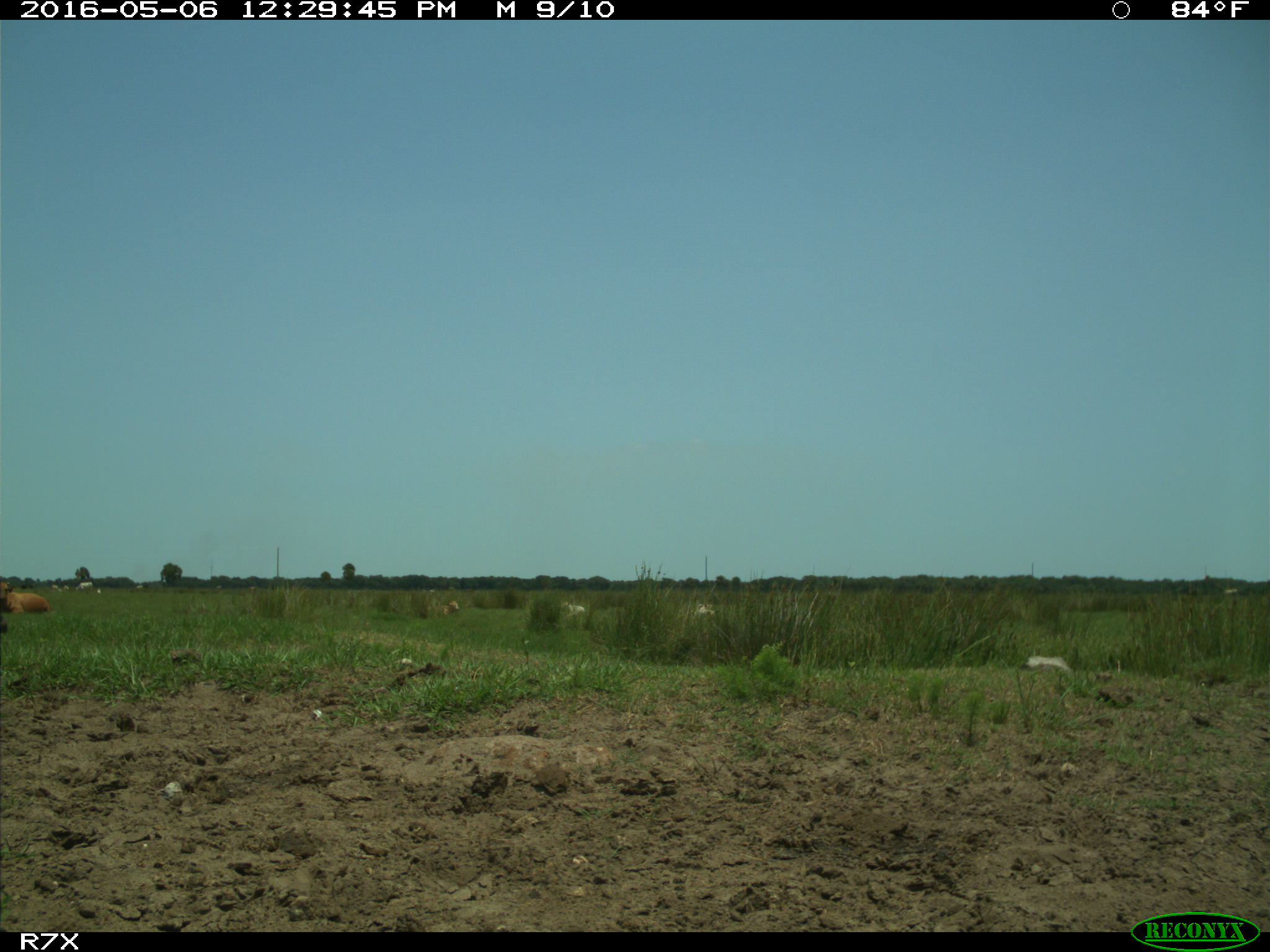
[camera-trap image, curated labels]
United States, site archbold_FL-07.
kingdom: Animalia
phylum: Chordata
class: Mammalia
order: Artiodactyla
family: Bovidae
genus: Bos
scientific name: Bos taurus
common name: domestic cow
Bos taurus (domestic cow).